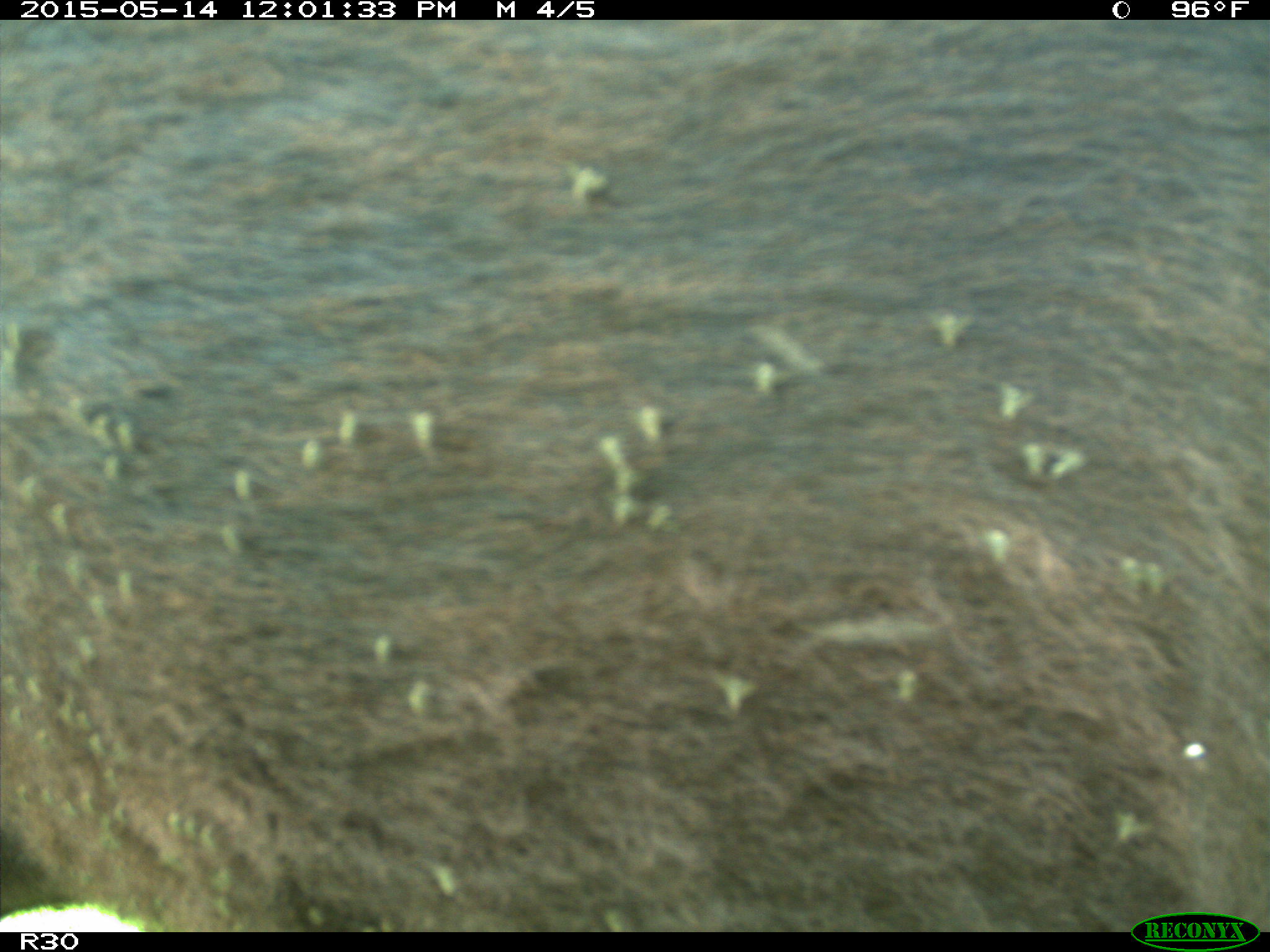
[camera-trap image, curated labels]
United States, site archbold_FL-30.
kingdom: Animalia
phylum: Chordata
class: Mammalia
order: Artiodactyla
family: Bovidae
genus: Bos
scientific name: Bos taurus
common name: domestic cow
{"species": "Bos taurus (domestic cow)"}